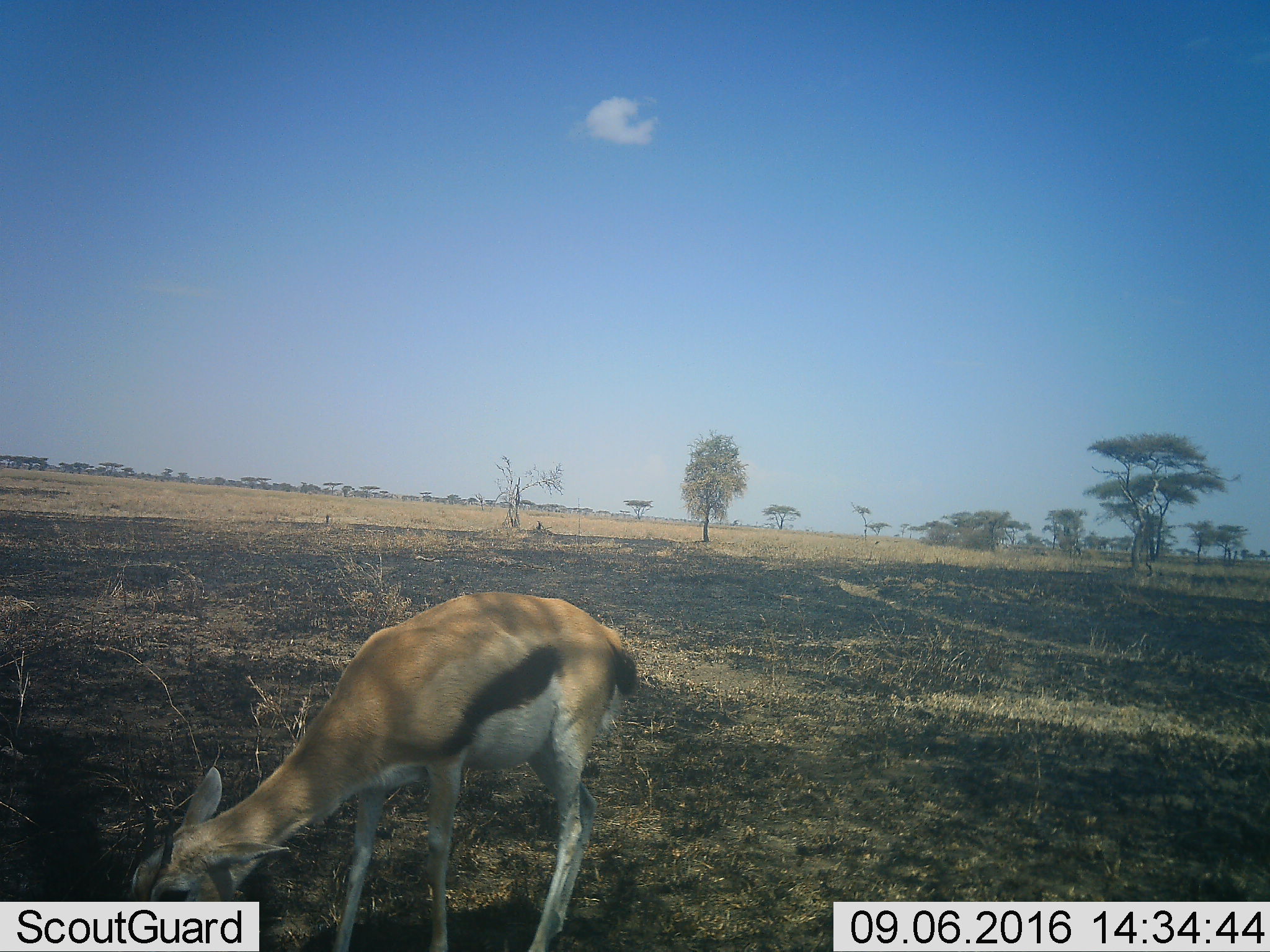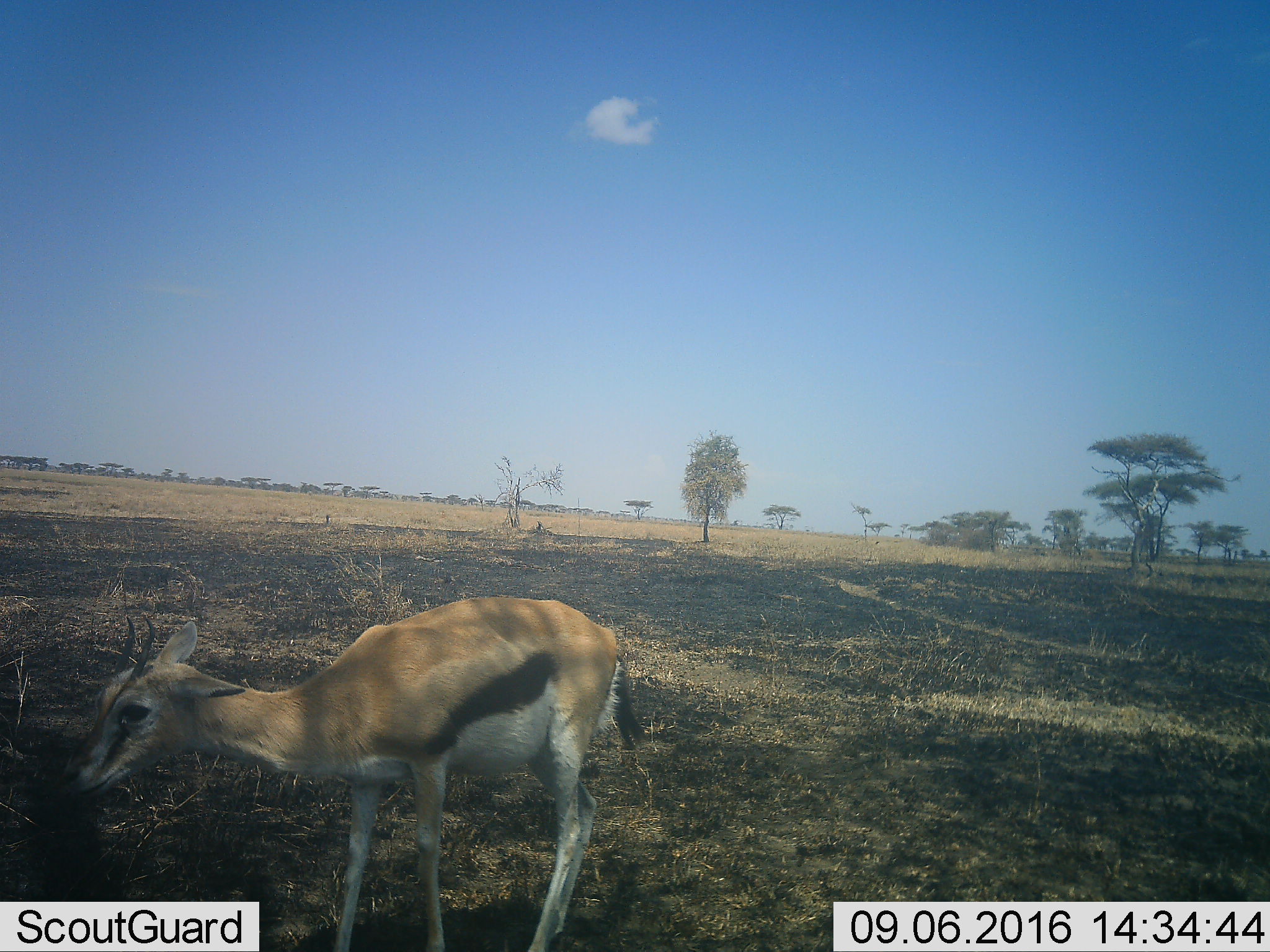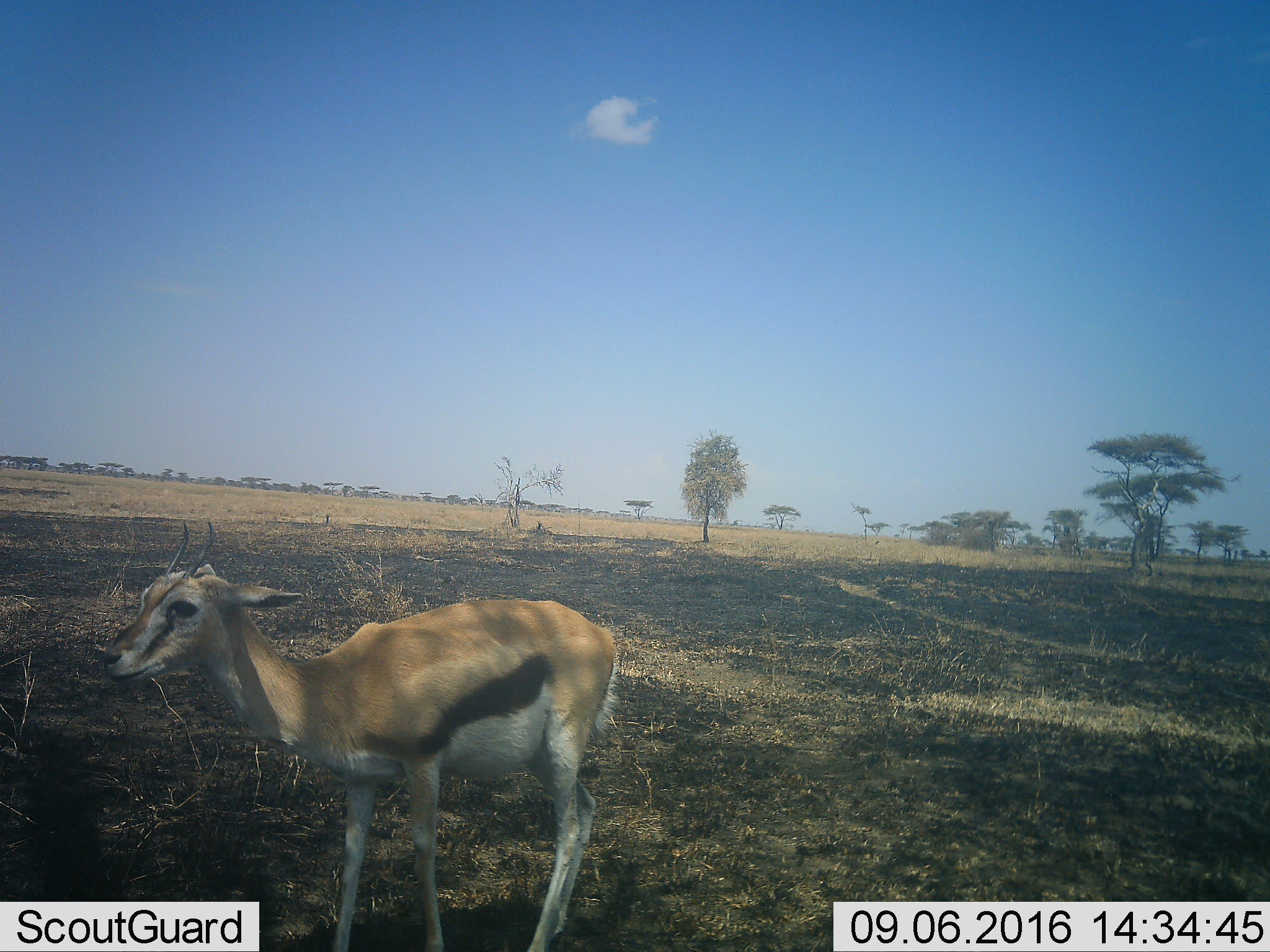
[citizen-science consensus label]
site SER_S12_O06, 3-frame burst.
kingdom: Animalia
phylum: Chordata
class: Mammalia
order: Artiodactyla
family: Bovidae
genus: Eudorcas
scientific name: Eudorcas thomsonii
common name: thomson's gazelle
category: gazellethomsons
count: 1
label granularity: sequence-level